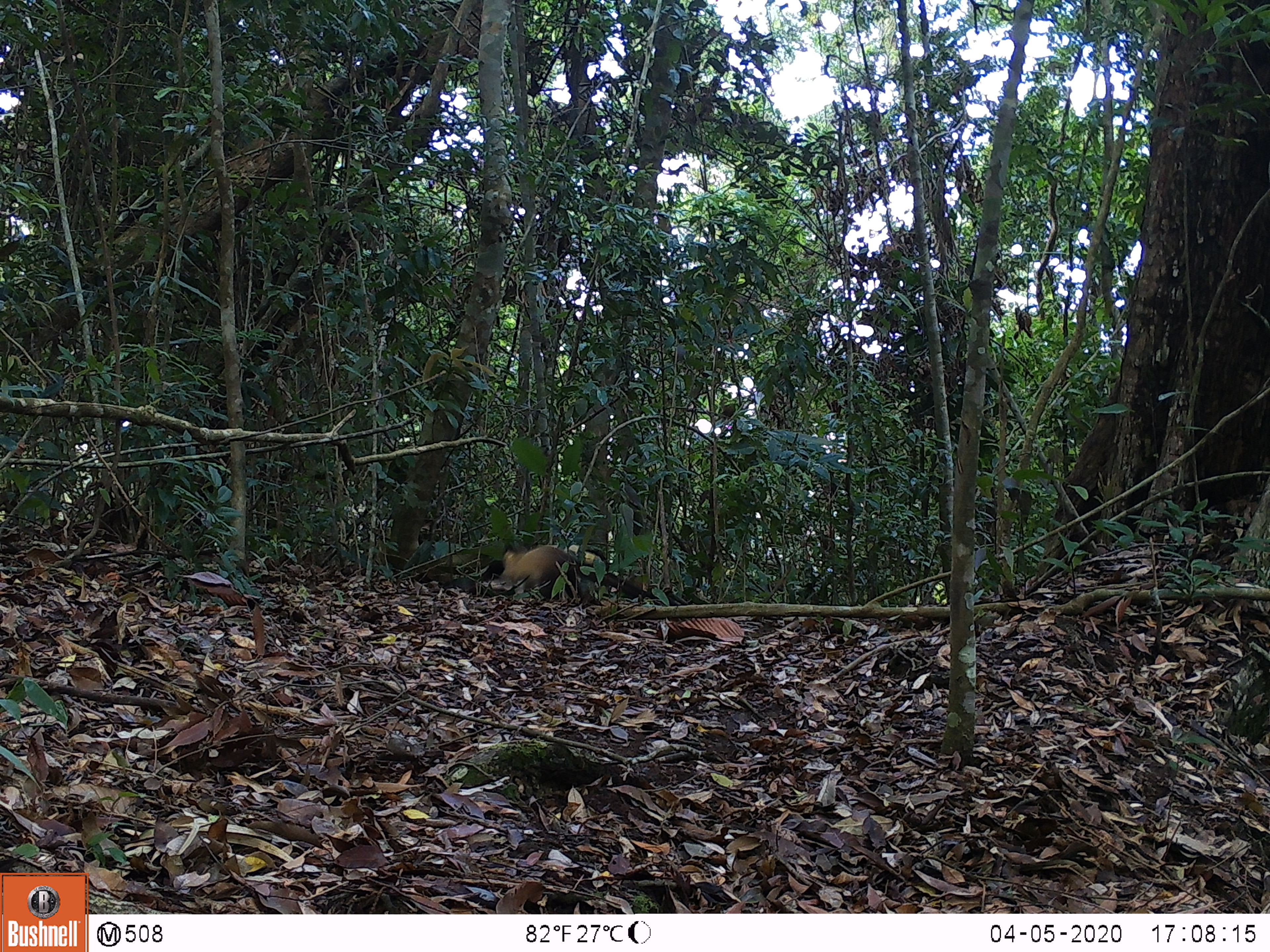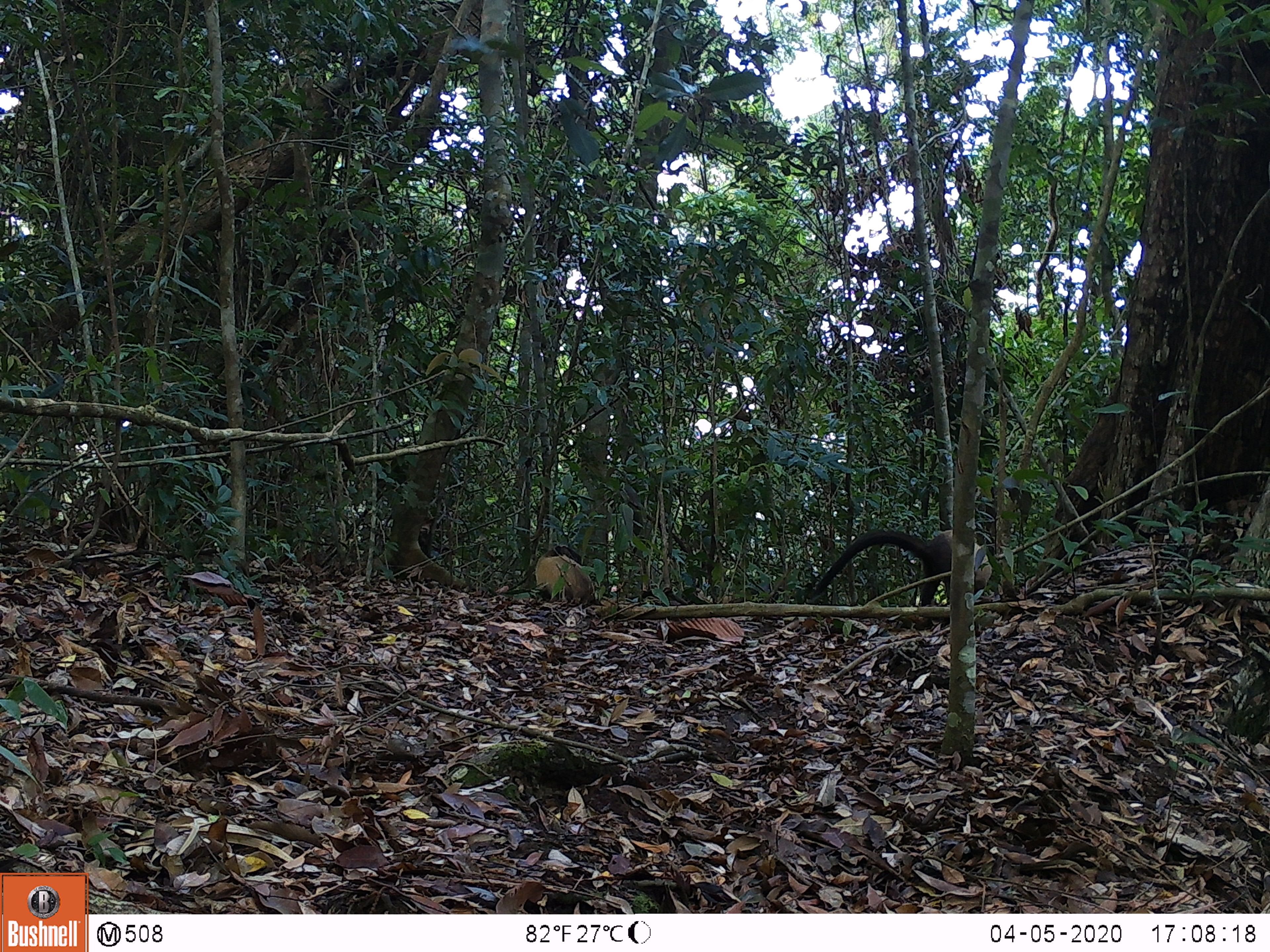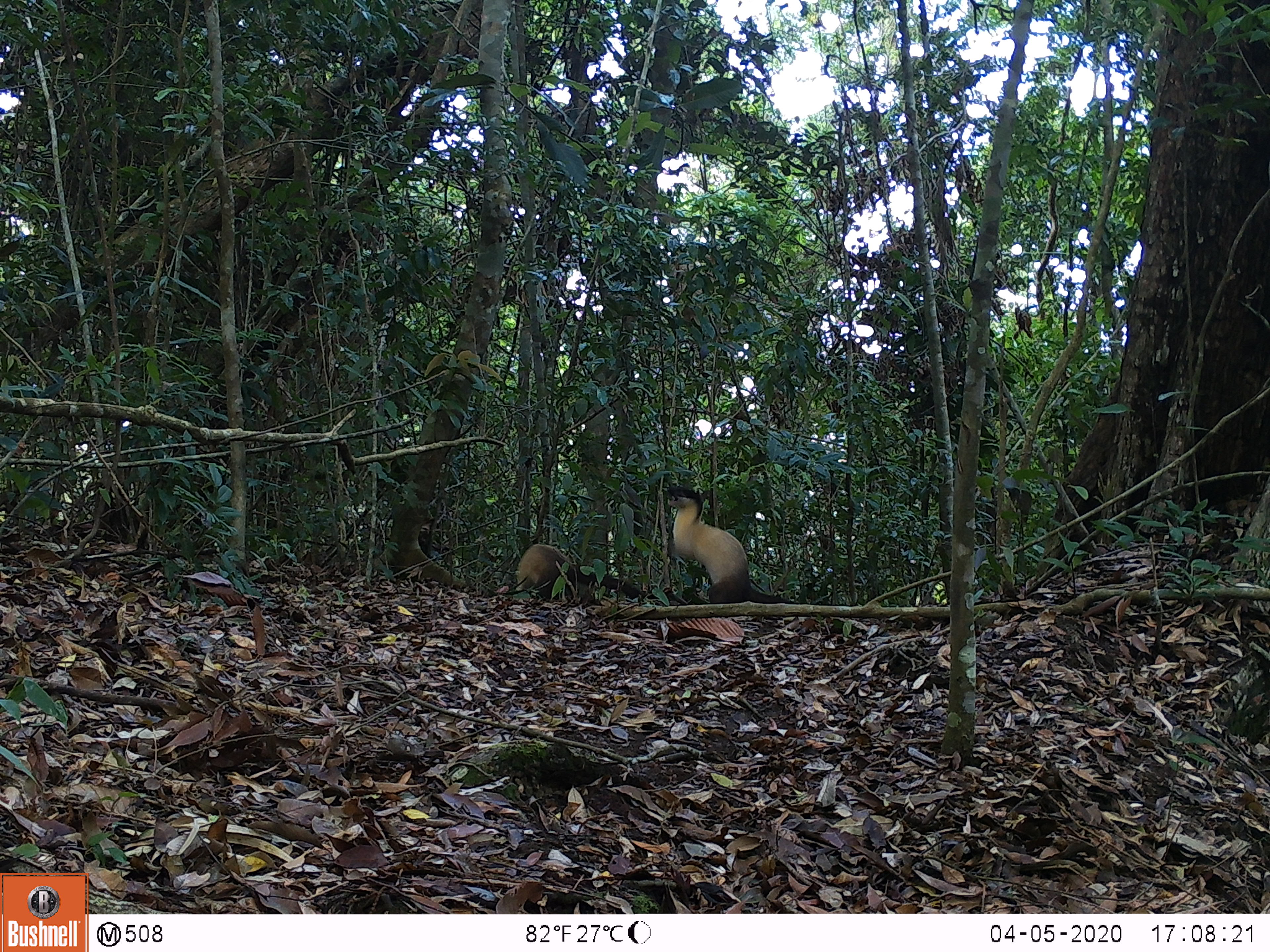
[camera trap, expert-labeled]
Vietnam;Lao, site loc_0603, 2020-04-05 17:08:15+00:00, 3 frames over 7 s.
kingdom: Animalia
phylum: Chordata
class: Mammalia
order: Carnivora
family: Mustelidae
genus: Martes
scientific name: Martes flavigula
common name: yellow-throated marten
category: yellow throated marten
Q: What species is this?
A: Yellow throated marten (yellow-throated marten) (Martes flavigula).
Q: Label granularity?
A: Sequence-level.